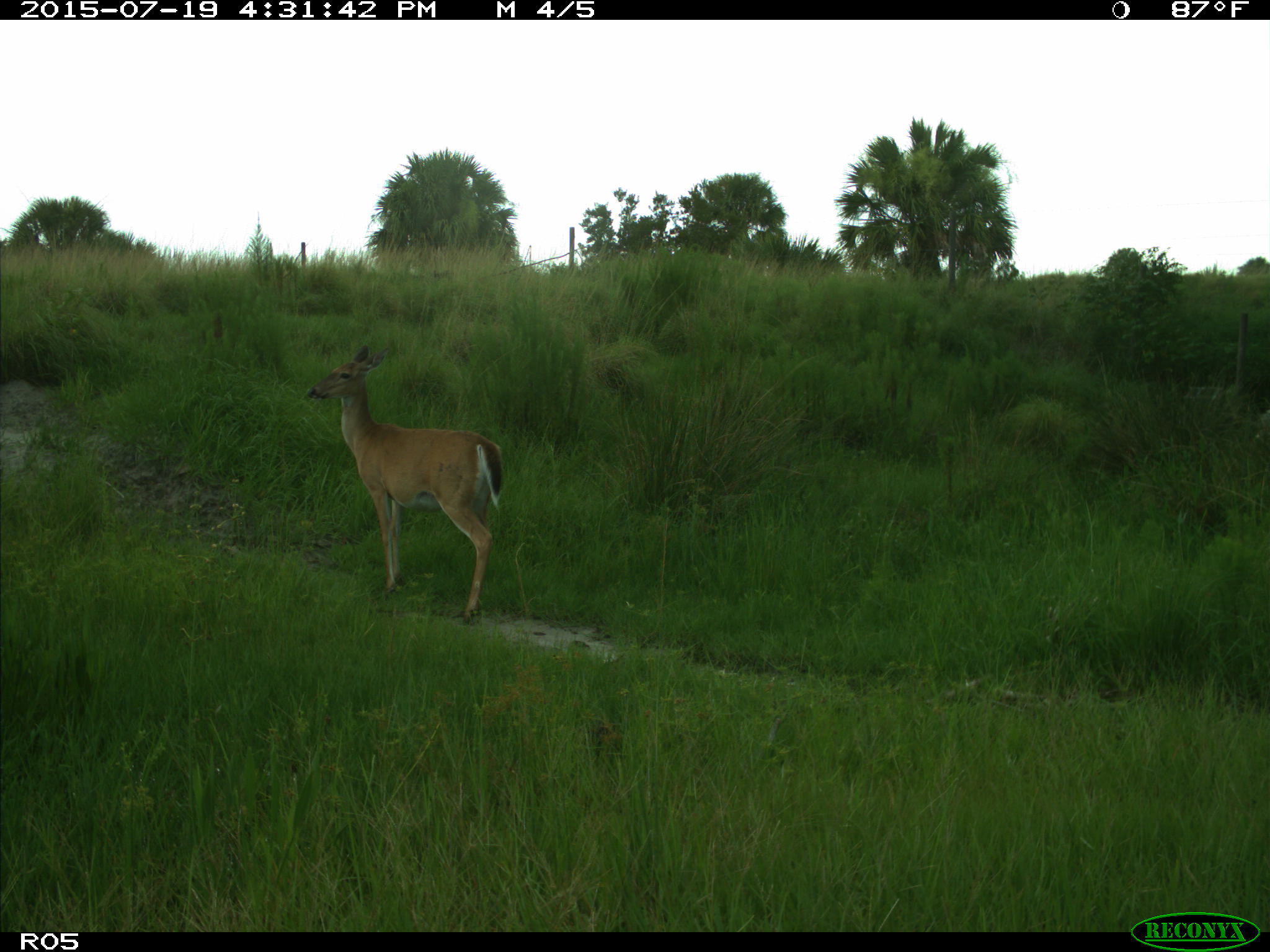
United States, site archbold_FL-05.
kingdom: Animalia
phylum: Chordata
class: Mammalia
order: Artiodactyla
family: Cervidae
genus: Odocoileus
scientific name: Odocoileus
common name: deer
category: unidentified deer